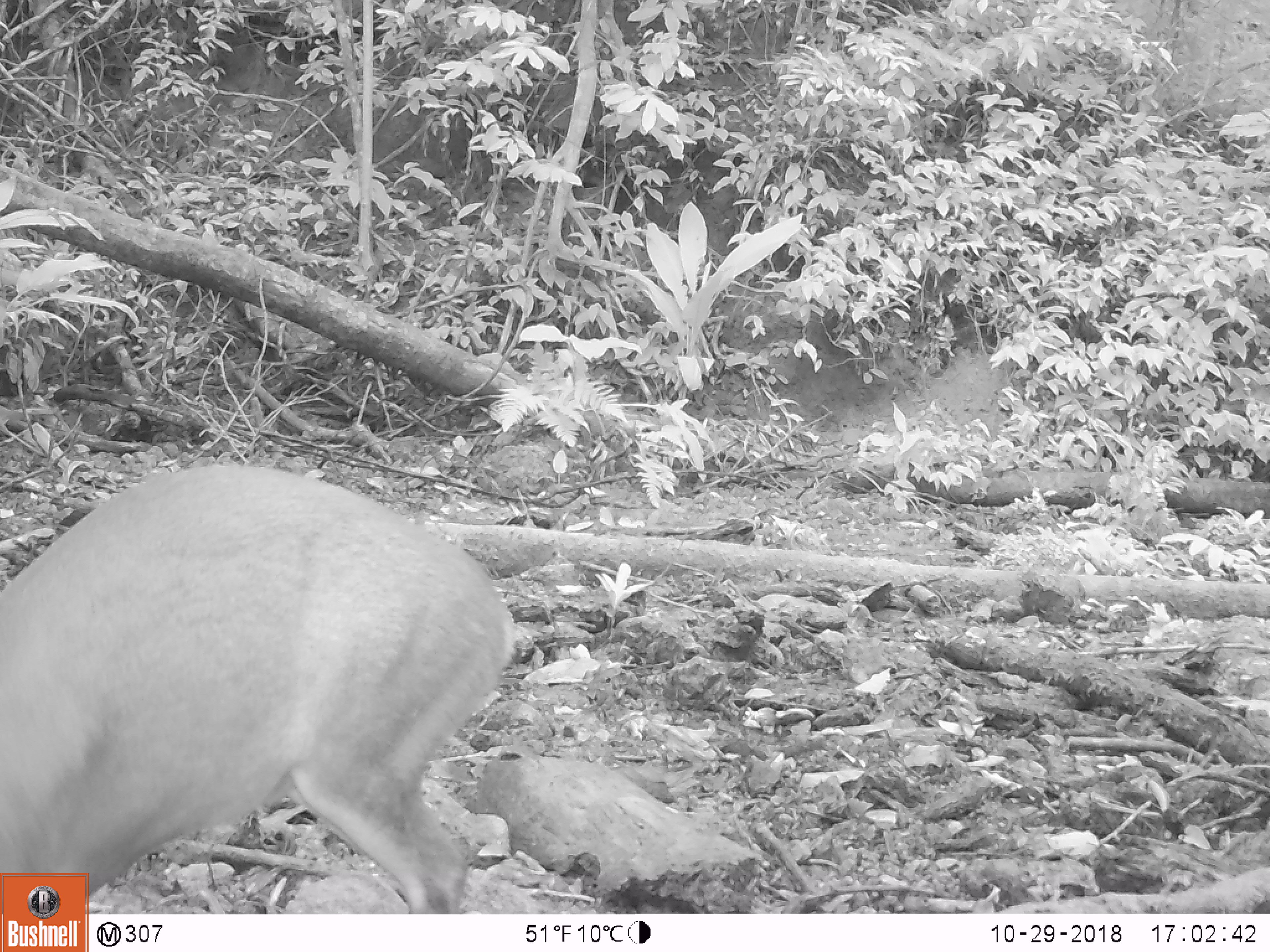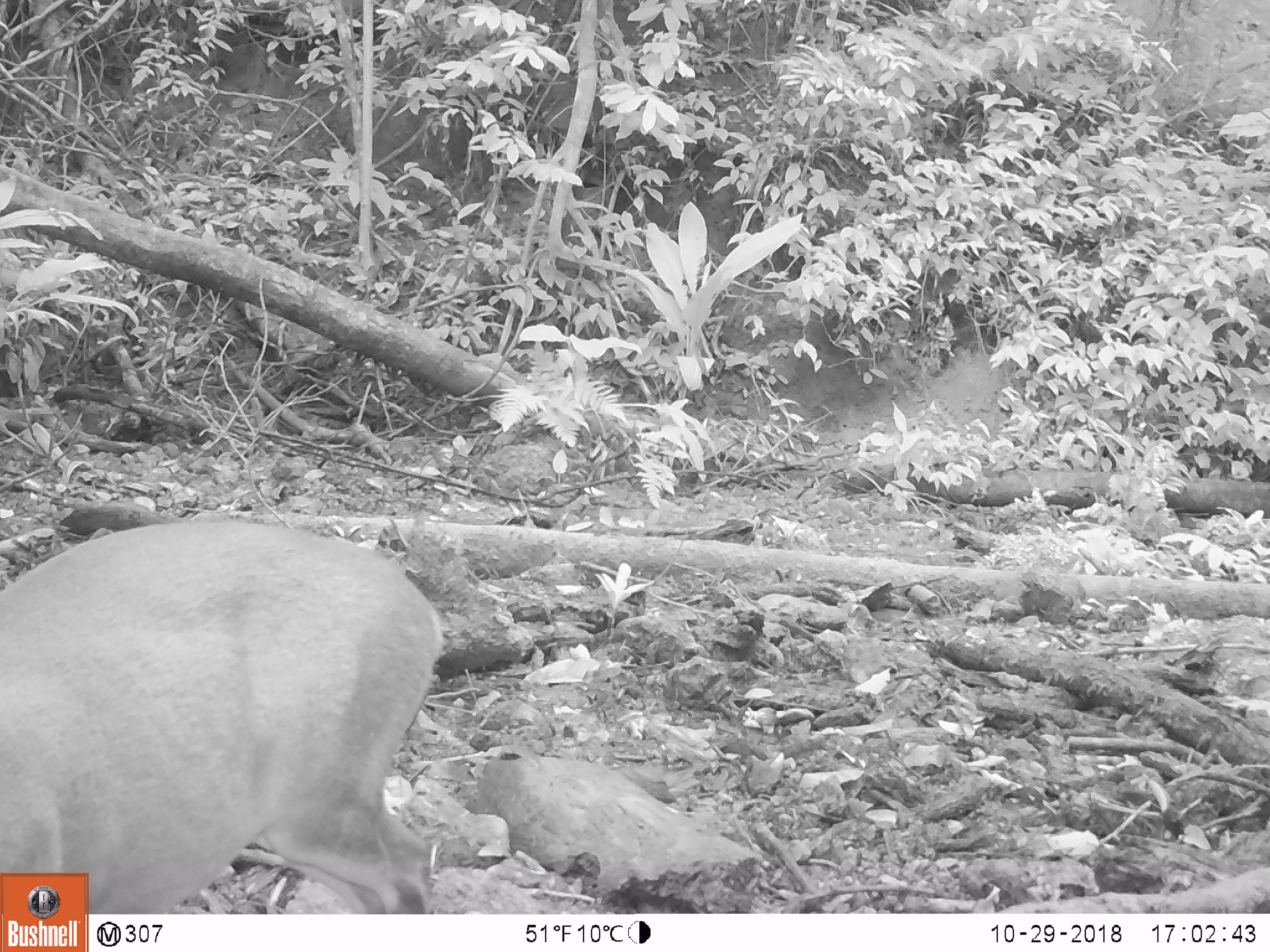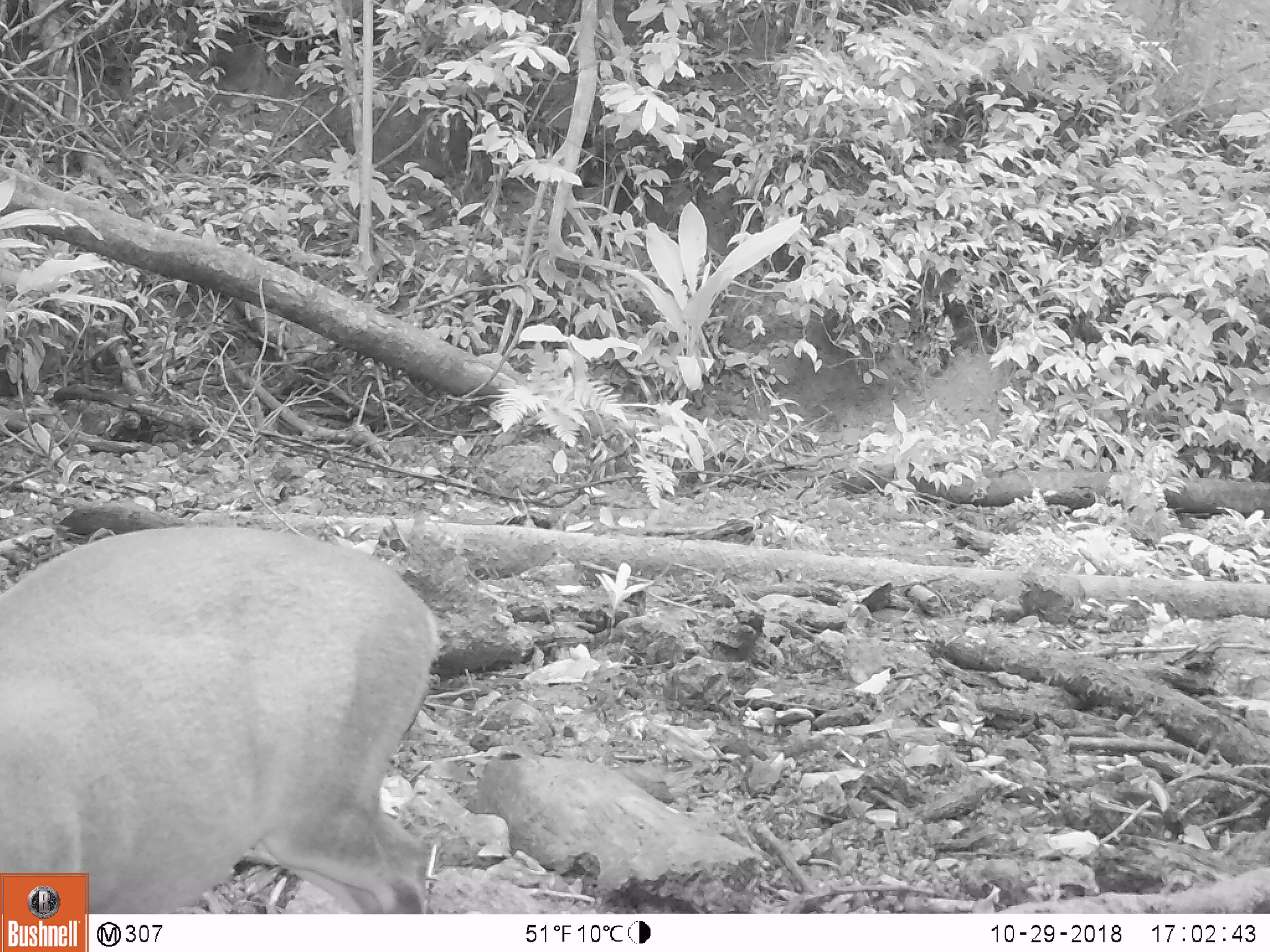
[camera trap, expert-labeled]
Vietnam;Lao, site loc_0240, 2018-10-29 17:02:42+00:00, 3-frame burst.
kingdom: Animalia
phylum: Chordata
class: Mammalia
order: Artiodactyla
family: Cervidae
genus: Muntiacus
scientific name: Muntiacus vuquangensis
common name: large-antlered muntjac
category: large antlered muntjac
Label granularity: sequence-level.